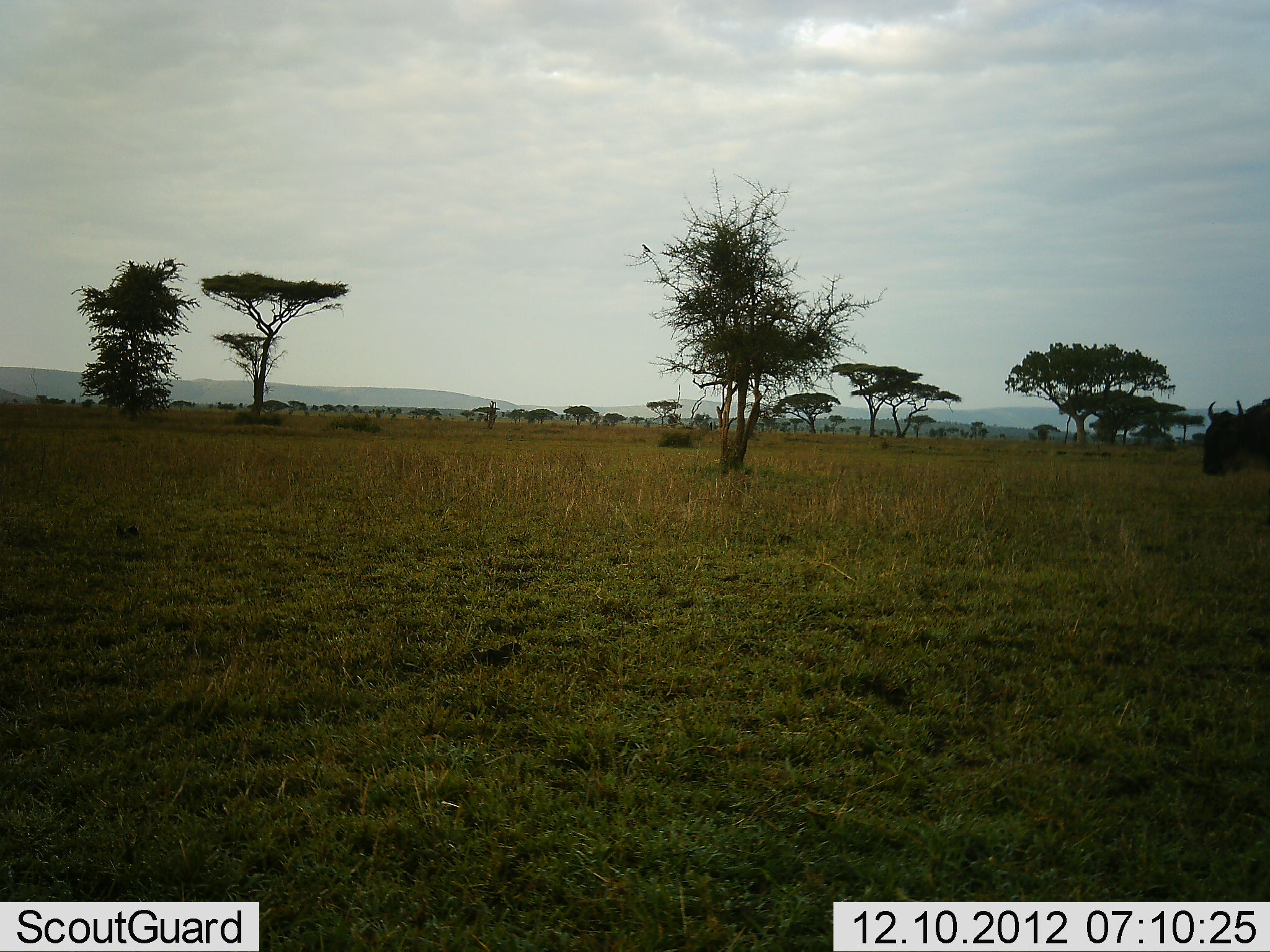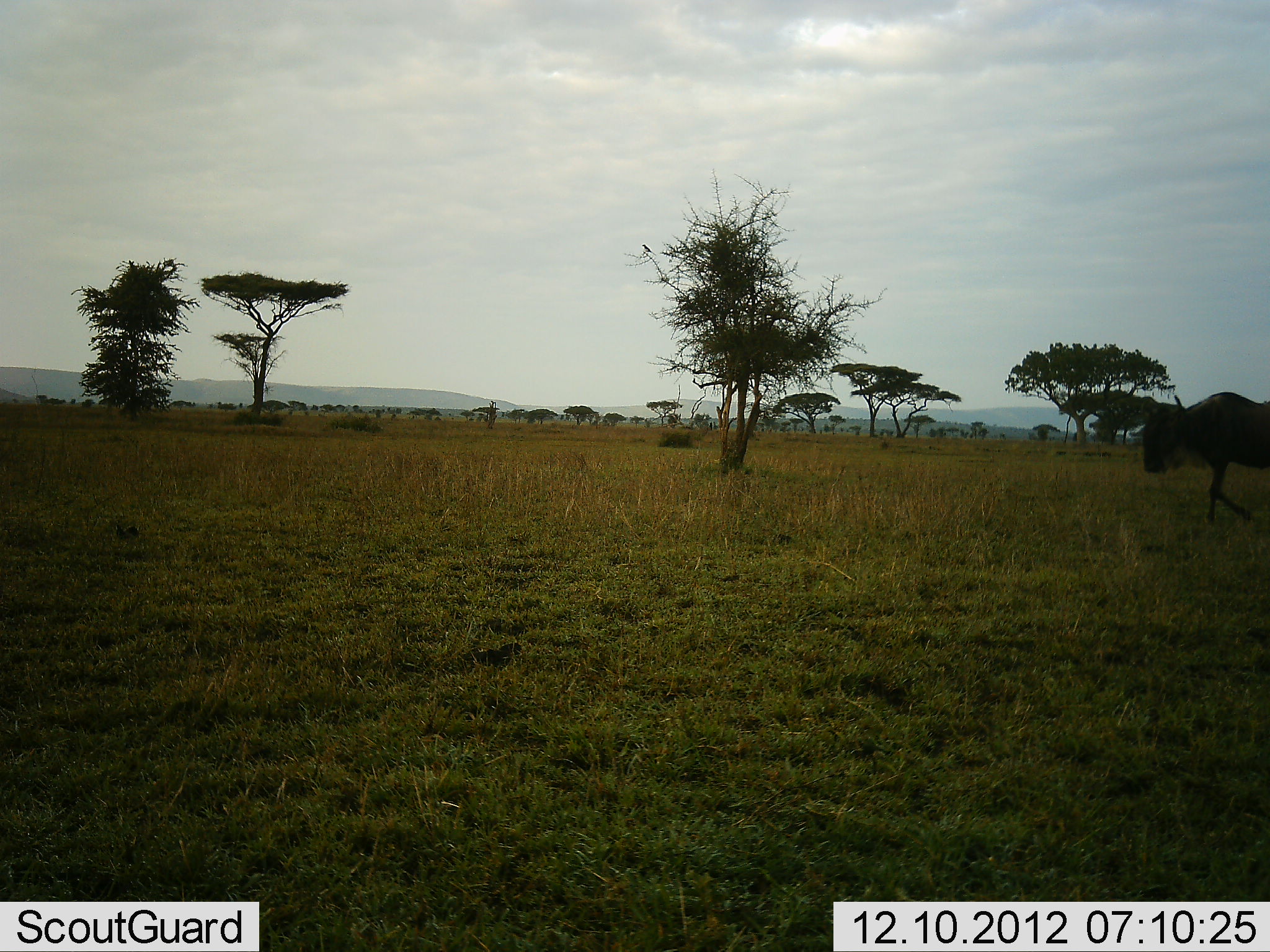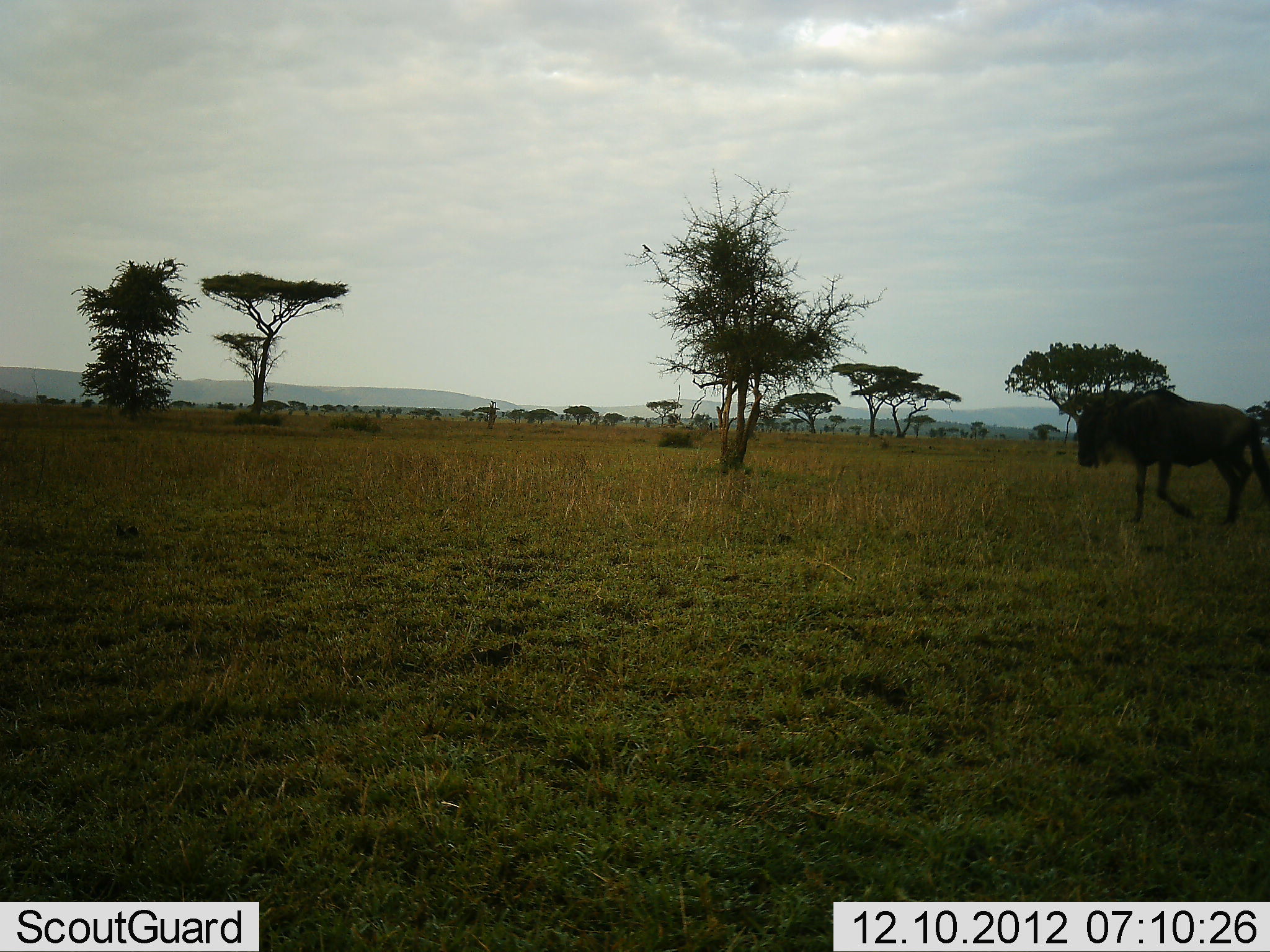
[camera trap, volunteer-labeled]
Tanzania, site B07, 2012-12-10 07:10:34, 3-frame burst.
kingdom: Animalia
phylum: Chordata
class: Mammalia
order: Artiodactyla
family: Bovidae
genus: Connochaetes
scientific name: Connochaetes taurinus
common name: blue wildebeest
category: wildebeest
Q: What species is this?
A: Wildebeest (blue wildebeest) (Connochaetes taurinus).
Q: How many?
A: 1.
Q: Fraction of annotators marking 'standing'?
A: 0%.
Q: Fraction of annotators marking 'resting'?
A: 0%.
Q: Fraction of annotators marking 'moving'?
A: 100%.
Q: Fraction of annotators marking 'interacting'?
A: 0%.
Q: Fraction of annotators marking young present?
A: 0%.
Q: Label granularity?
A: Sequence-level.